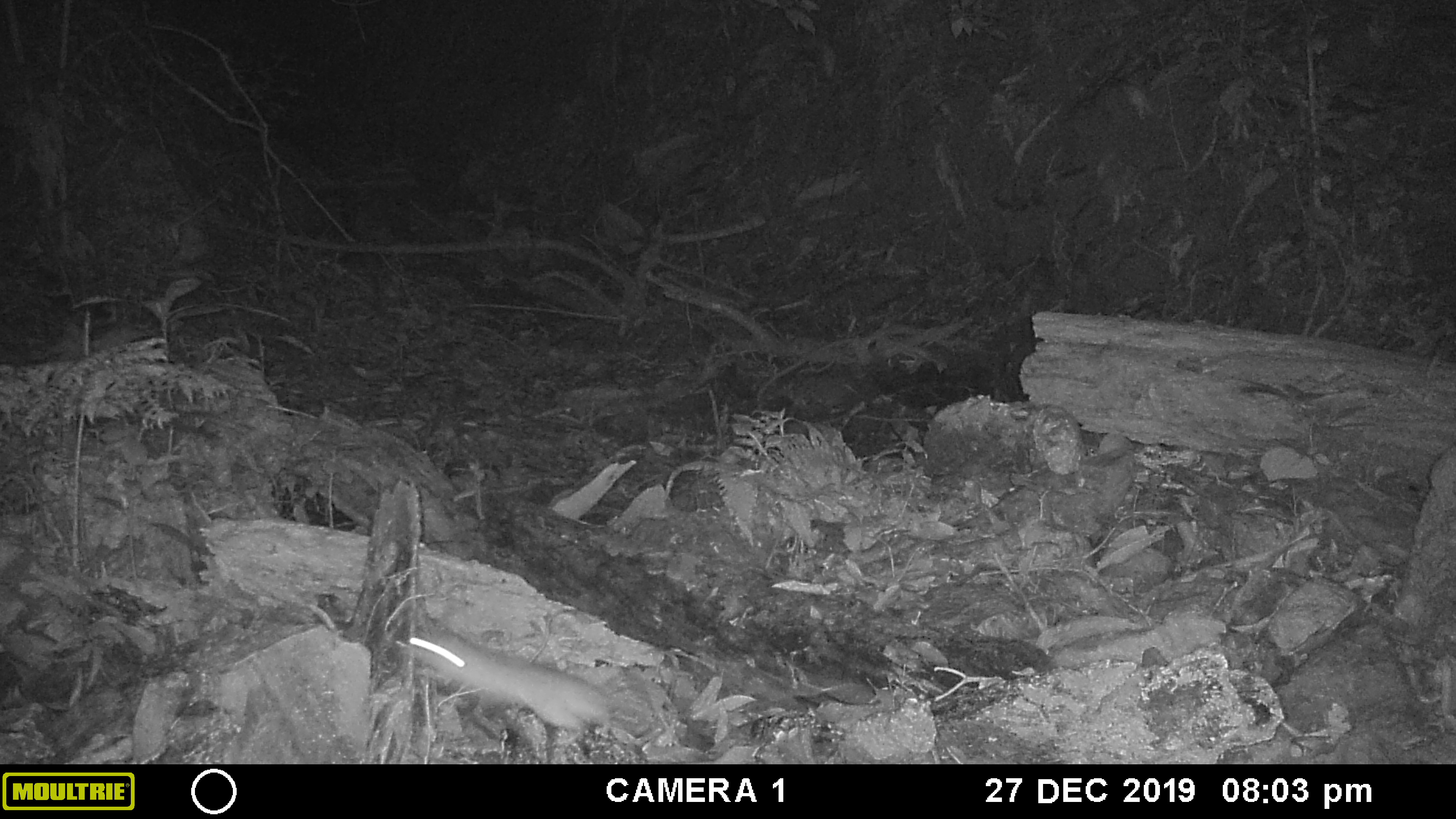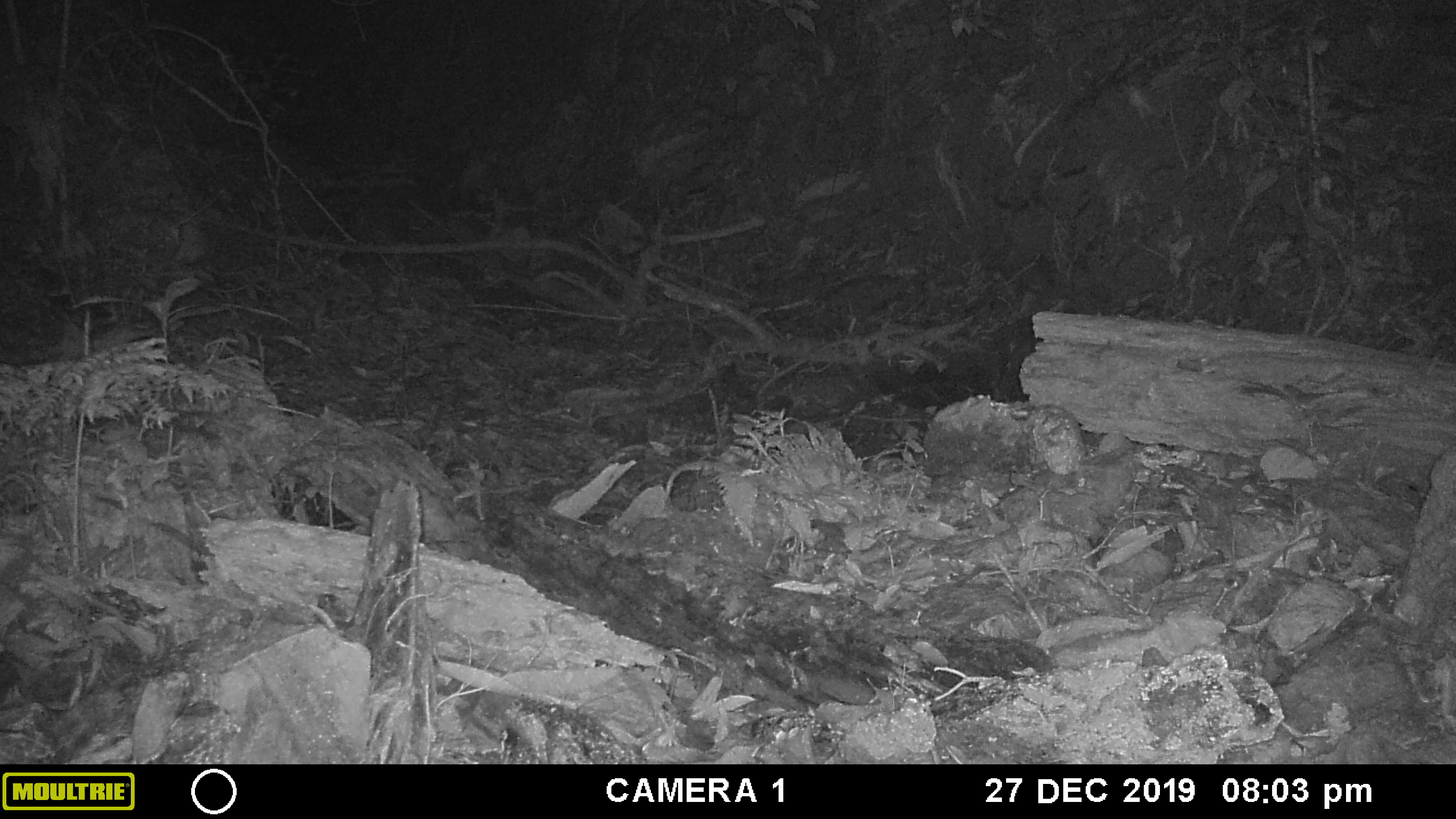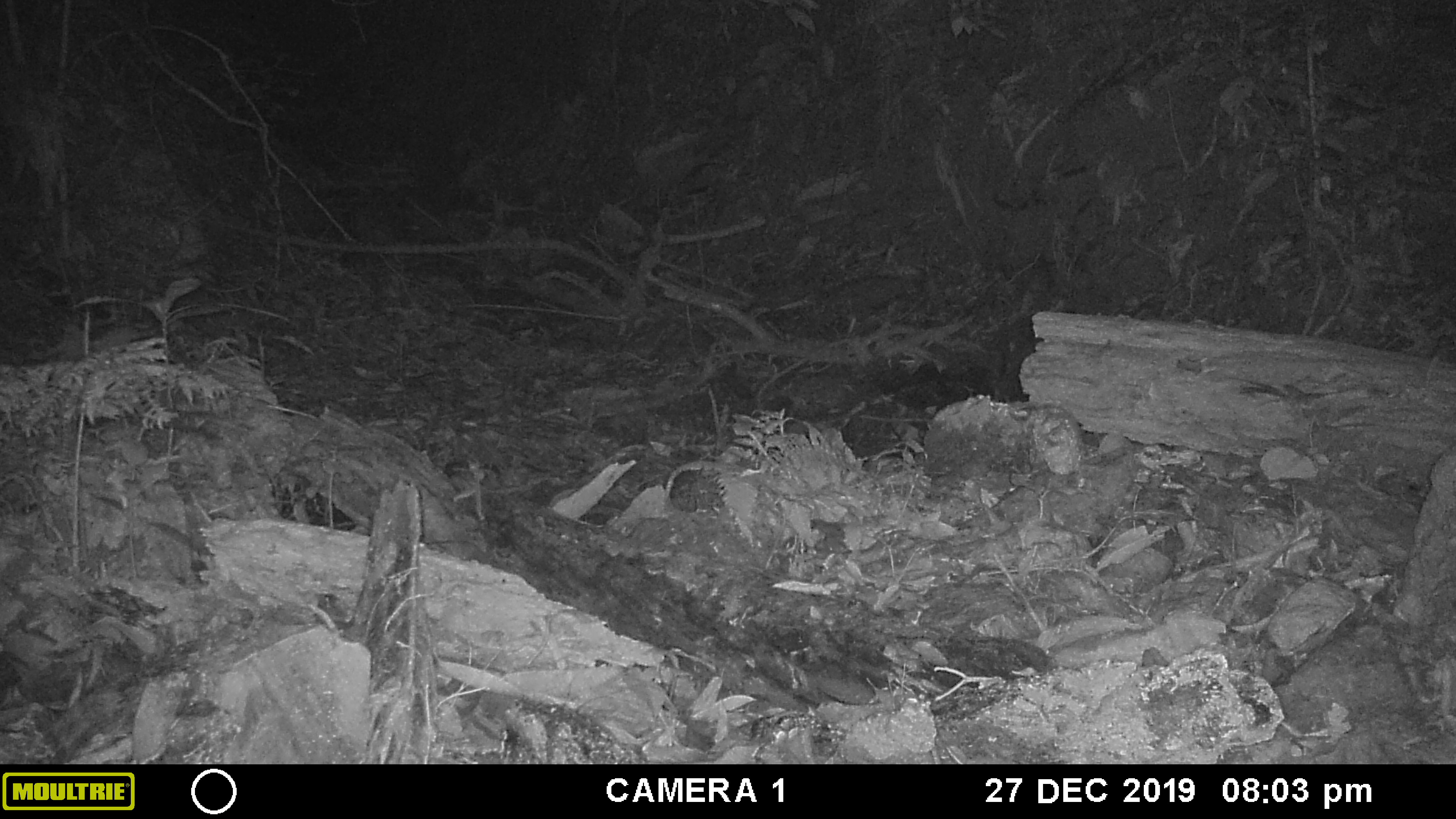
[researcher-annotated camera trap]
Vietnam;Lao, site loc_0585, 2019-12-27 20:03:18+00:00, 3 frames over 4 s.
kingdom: Animalia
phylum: Chordata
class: Mammalia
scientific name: Mammalia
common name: mammal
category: unidentified small mammal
Unidentified small mammal (mammal) (Mammalia). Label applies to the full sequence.